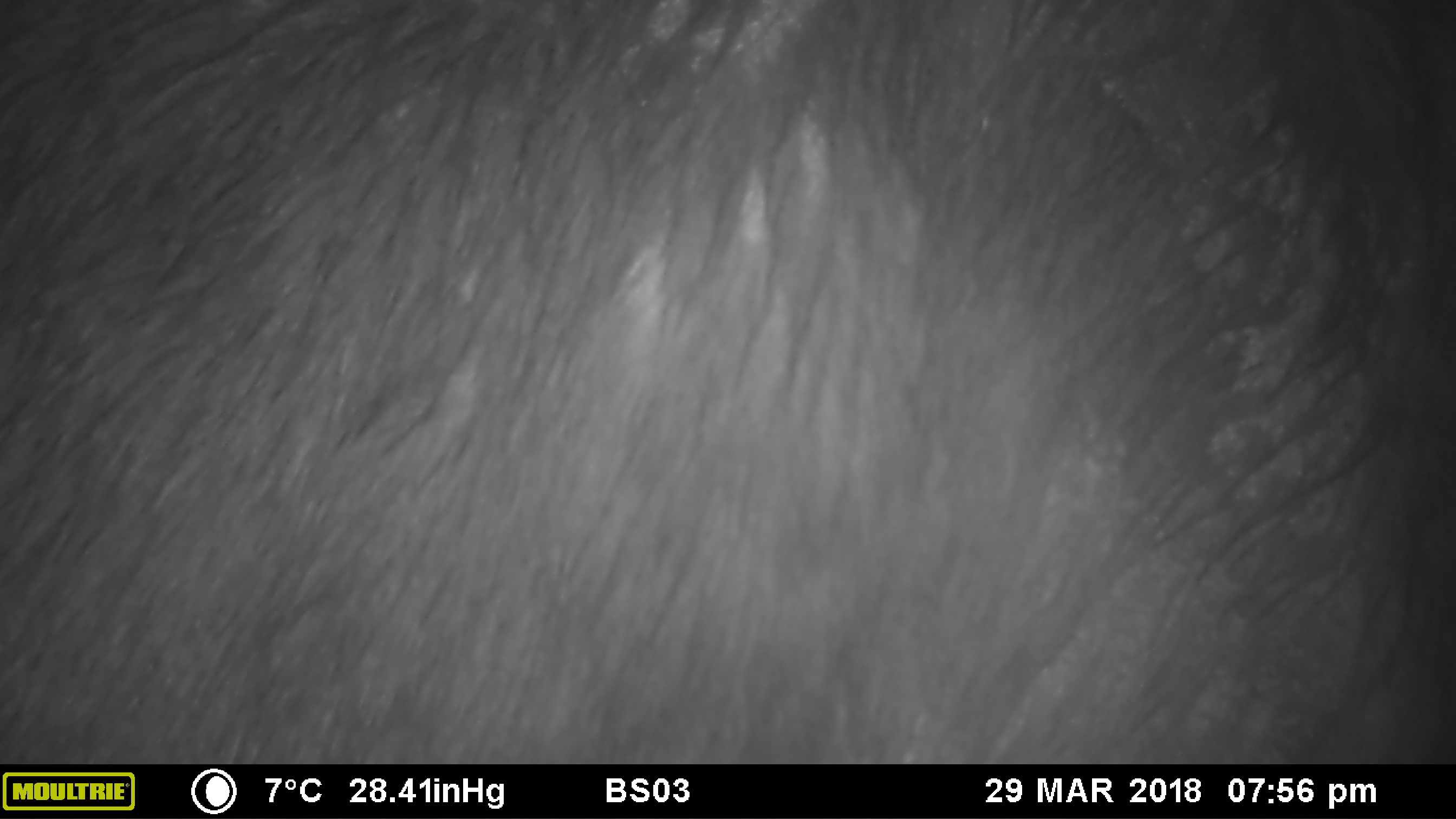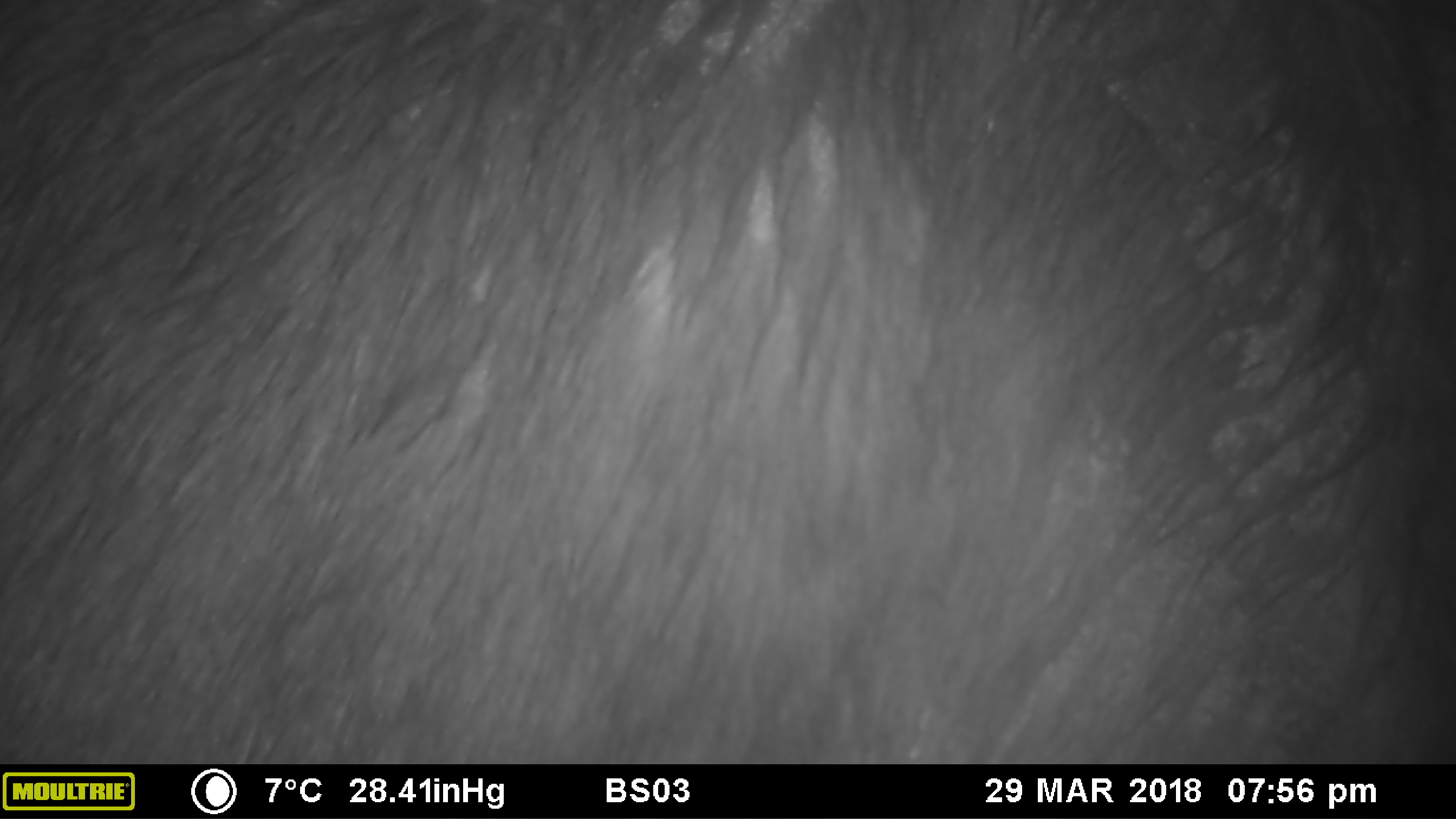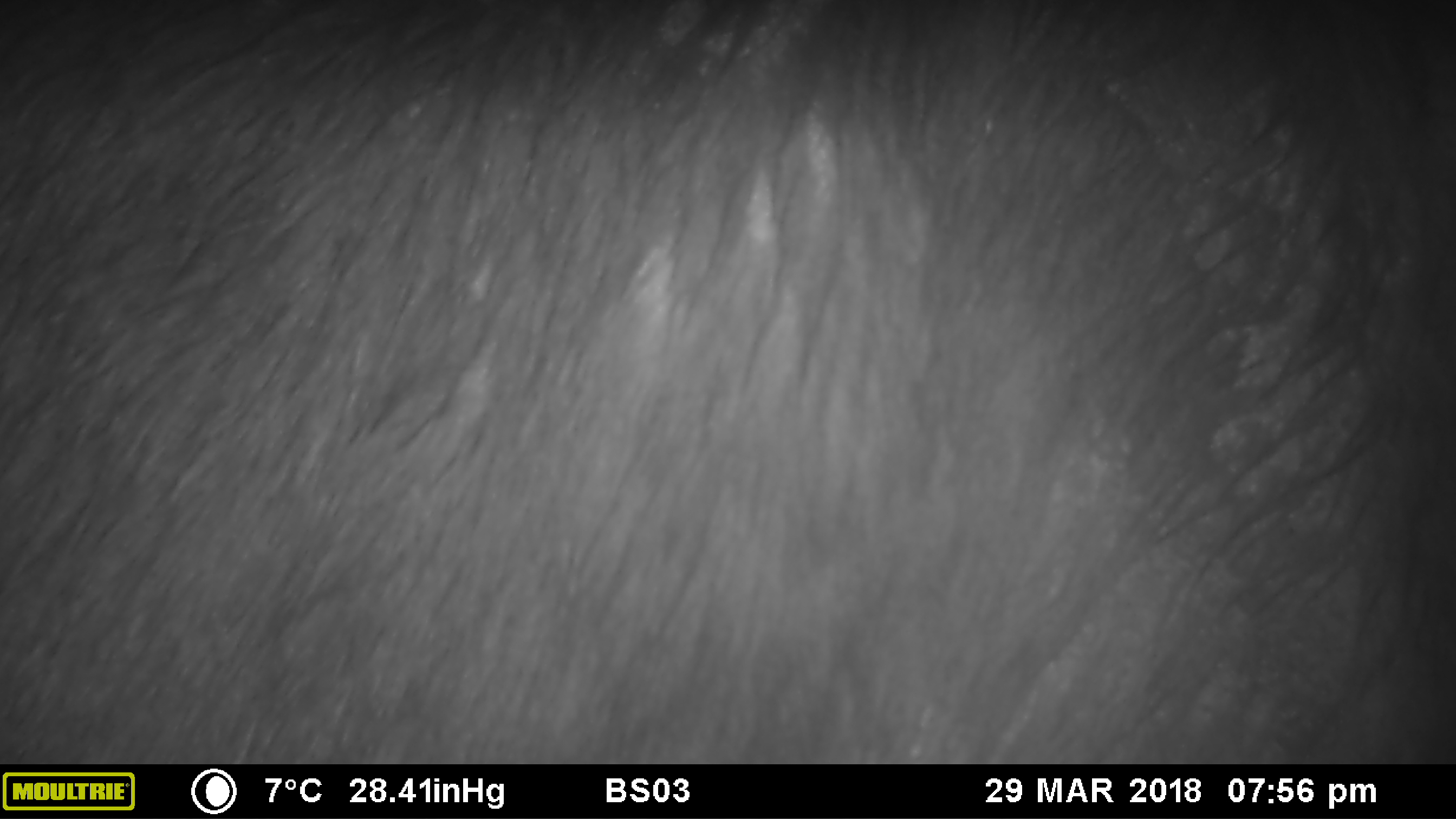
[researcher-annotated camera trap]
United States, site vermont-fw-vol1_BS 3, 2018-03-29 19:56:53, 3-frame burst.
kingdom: Animalia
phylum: Chordata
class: Mammalia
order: Artiodactyla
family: Cervidae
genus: Alces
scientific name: Alces alces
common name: moose